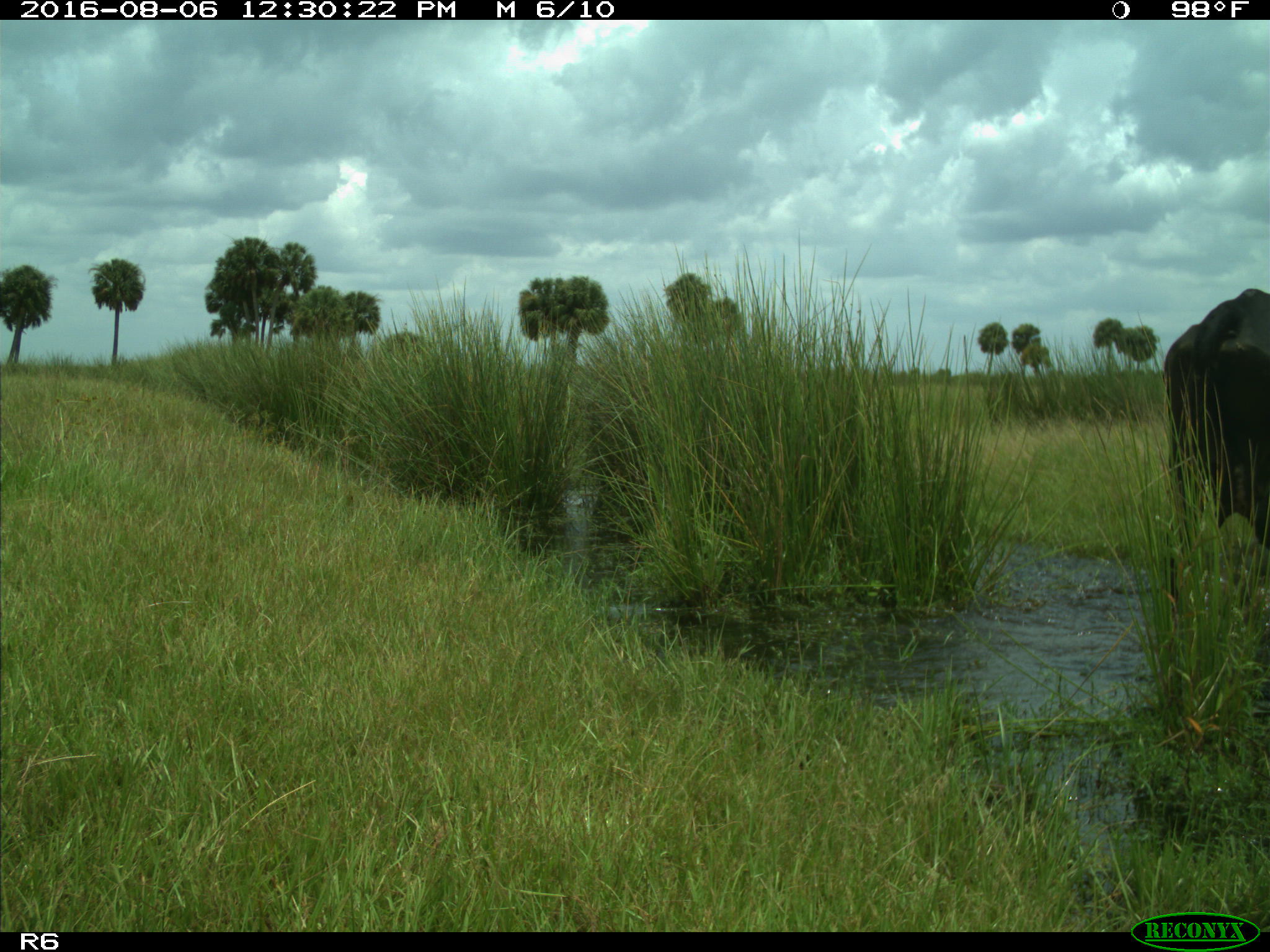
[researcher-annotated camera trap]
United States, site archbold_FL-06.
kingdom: Animalia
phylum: Chordata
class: Mammalia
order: Artiodactyla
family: Bovidae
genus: Bos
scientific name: Bos taurus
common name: domestic cow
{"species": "Bos taurus (domestic cow)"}